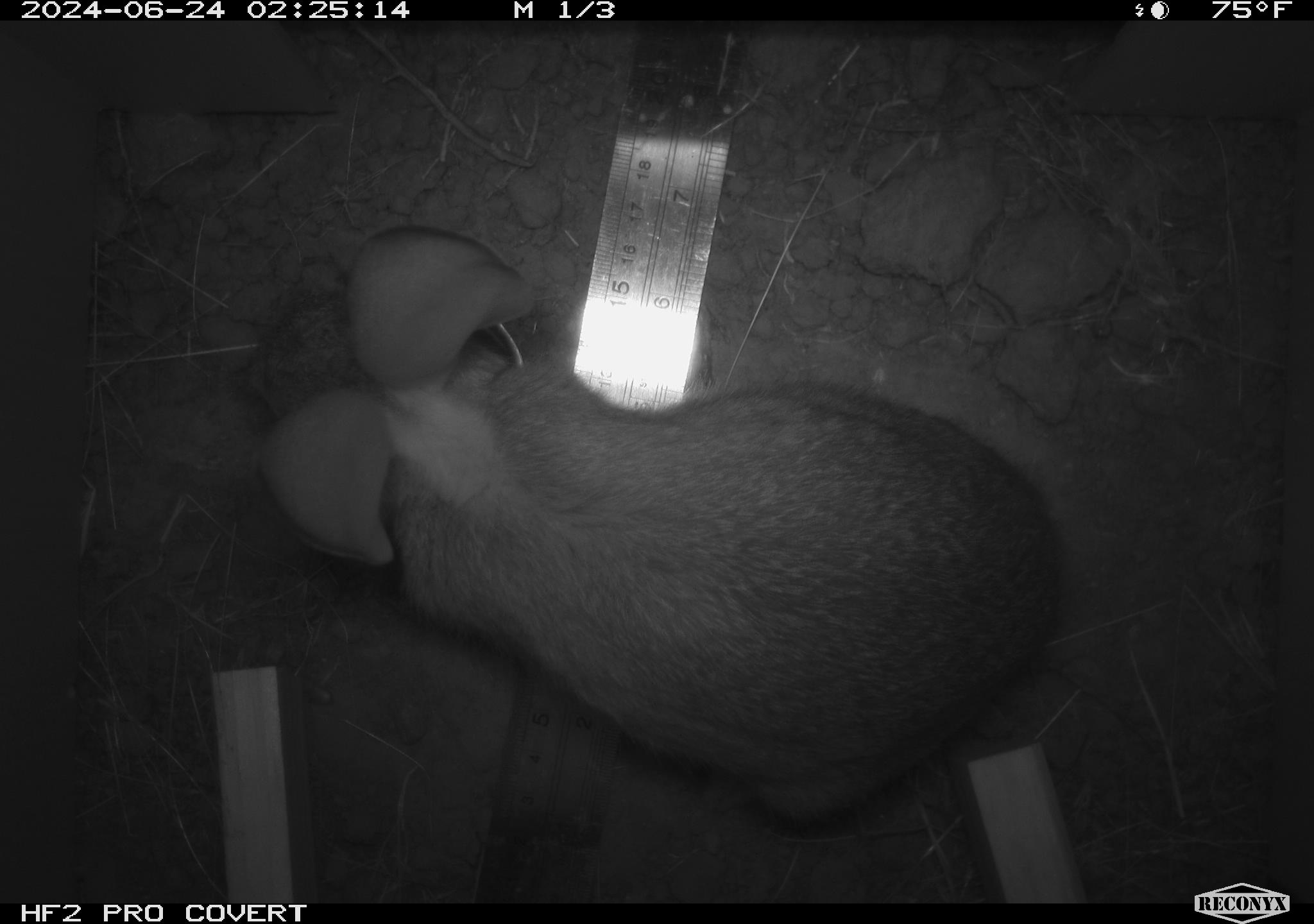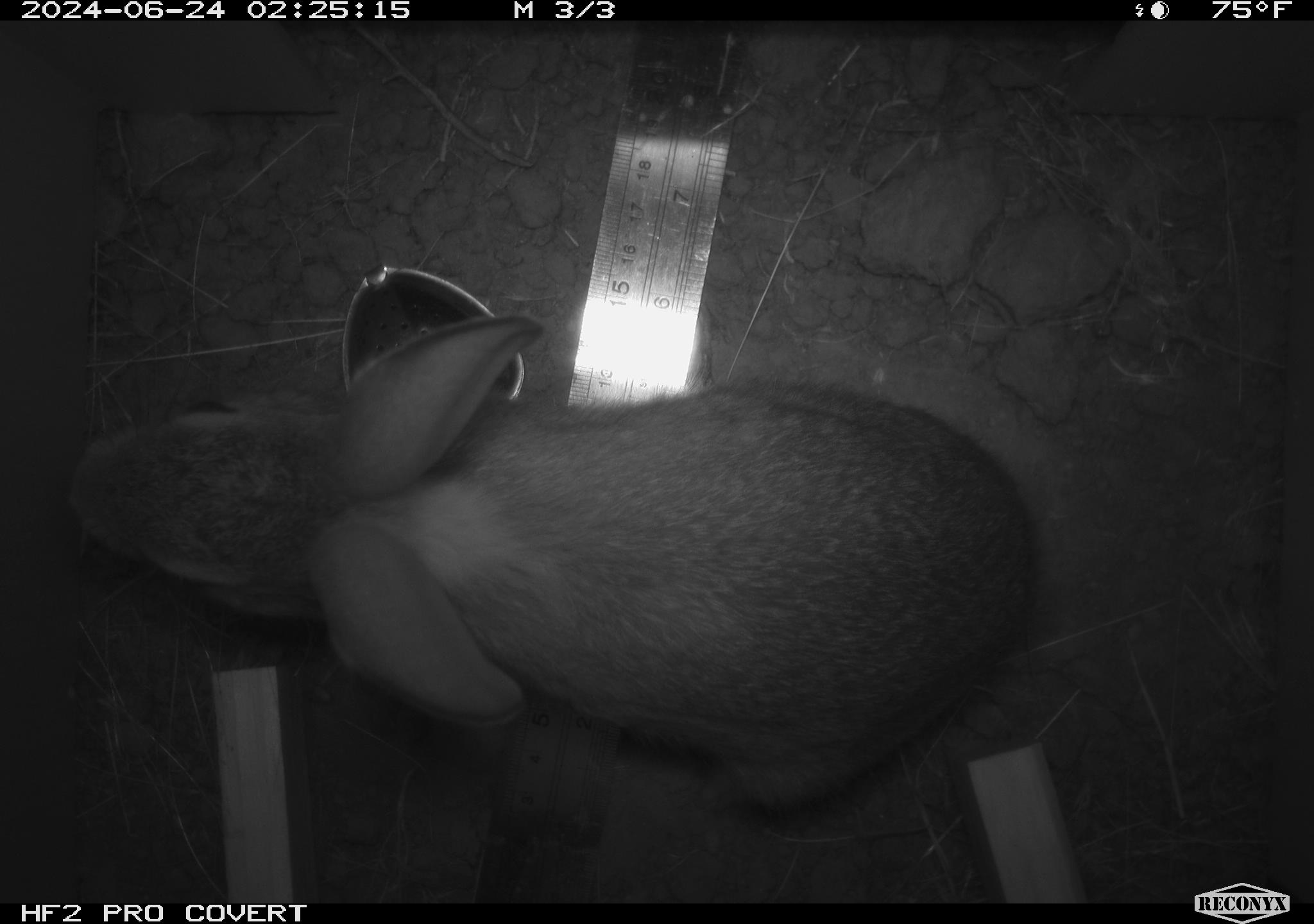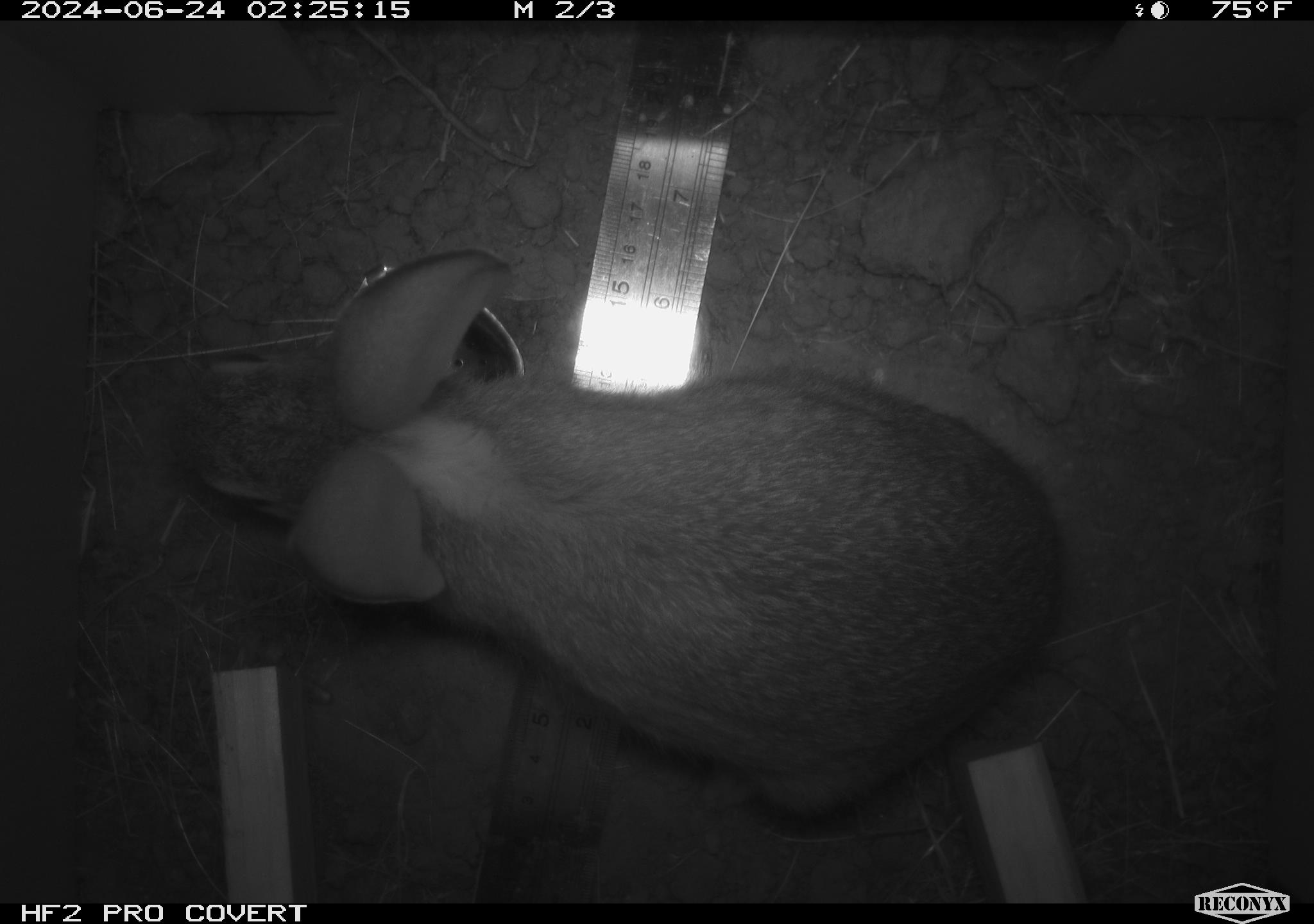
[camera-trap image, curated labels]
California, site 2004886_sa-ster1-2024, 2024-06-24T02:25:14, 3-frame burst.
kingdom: Animalia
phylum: Chordata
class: Mammalia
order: Lagomorpha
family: Leporidae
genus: Sylvilagus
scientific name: Sylvilagus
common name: cottontail rabbits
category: sylvilagus species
Sylvilagus species (cottontail rabbits) (Sylvilagus).